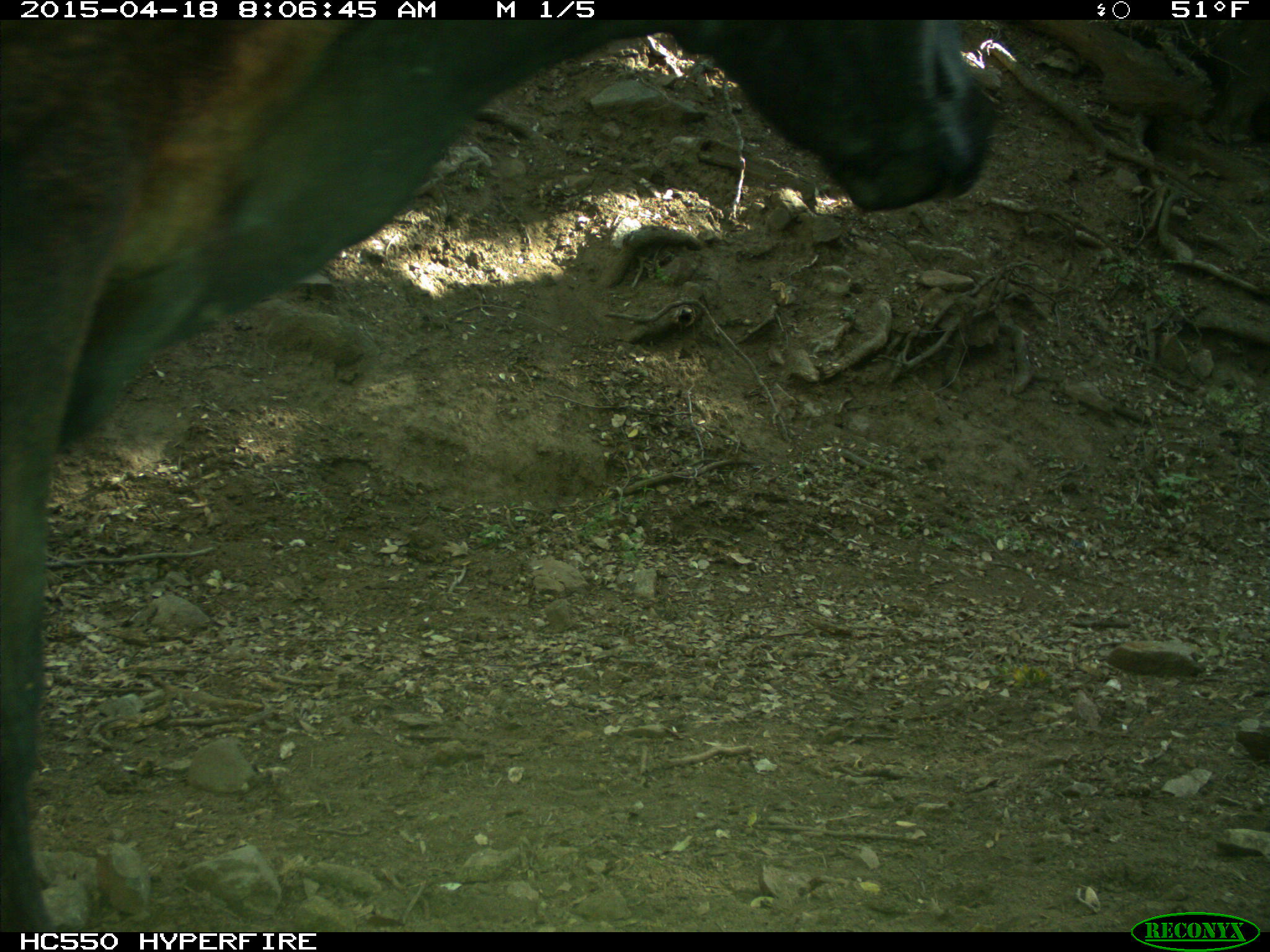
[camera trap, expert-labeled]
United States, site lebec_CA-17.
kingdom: Animalia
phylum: Chordata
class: Mammalia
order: Artiodactyla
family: Bovidae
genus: Bos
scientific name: Bos taurus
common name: domestic cow